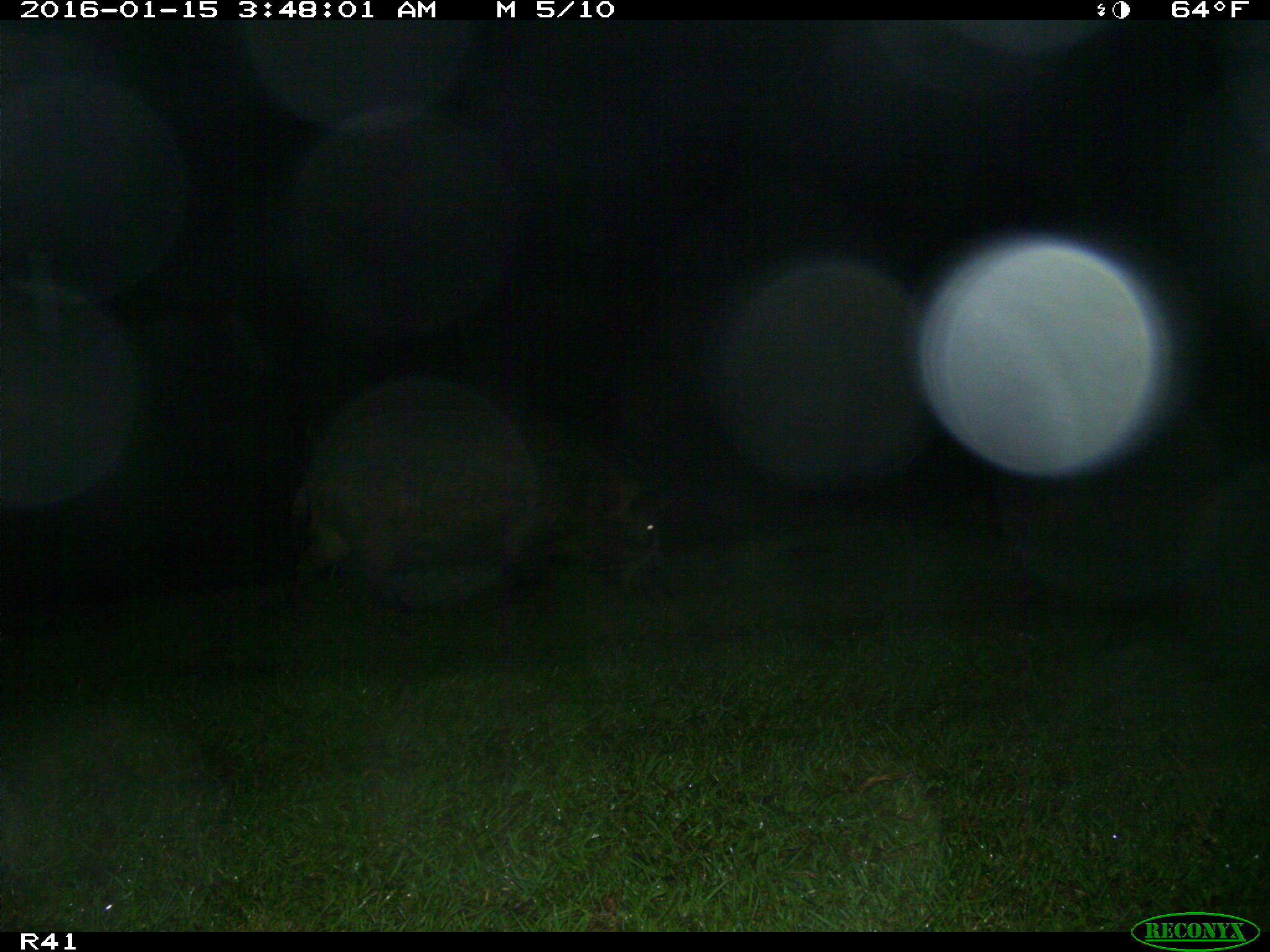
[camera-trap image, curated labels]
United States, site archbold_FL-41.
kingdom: Animalia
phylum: Chordata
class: Mammalia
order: Artiodactyla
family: Suidae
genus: Sus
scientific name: Sus scrofa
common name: wild boar